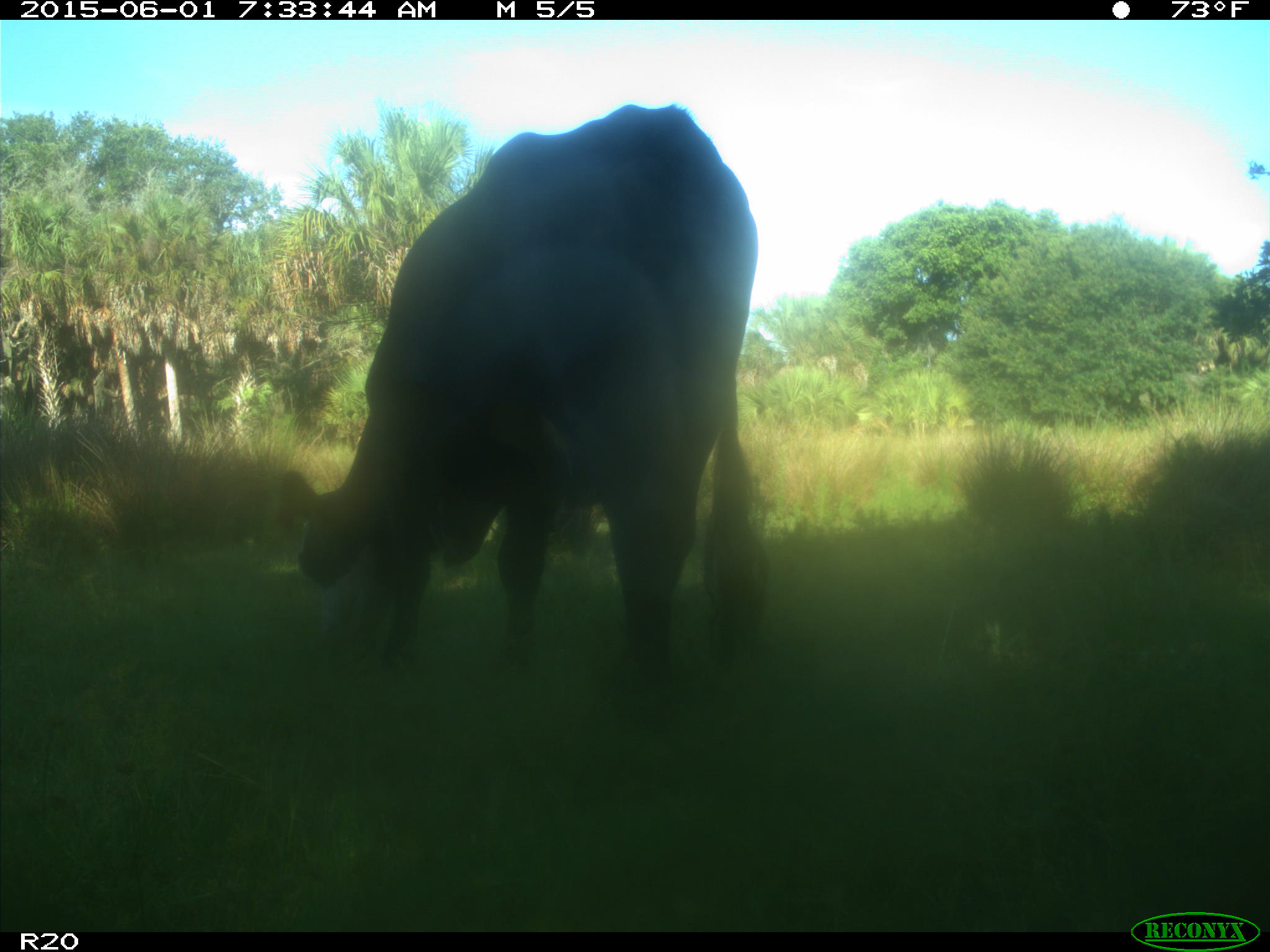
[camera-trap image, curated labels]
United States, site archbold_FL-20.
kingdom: Animalia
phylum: Chordata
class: Mammalia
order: Artiodactyla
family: Bovidae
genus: Bos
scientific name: Bos taurus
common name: domestic cow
Bos taurus (domestic cow).